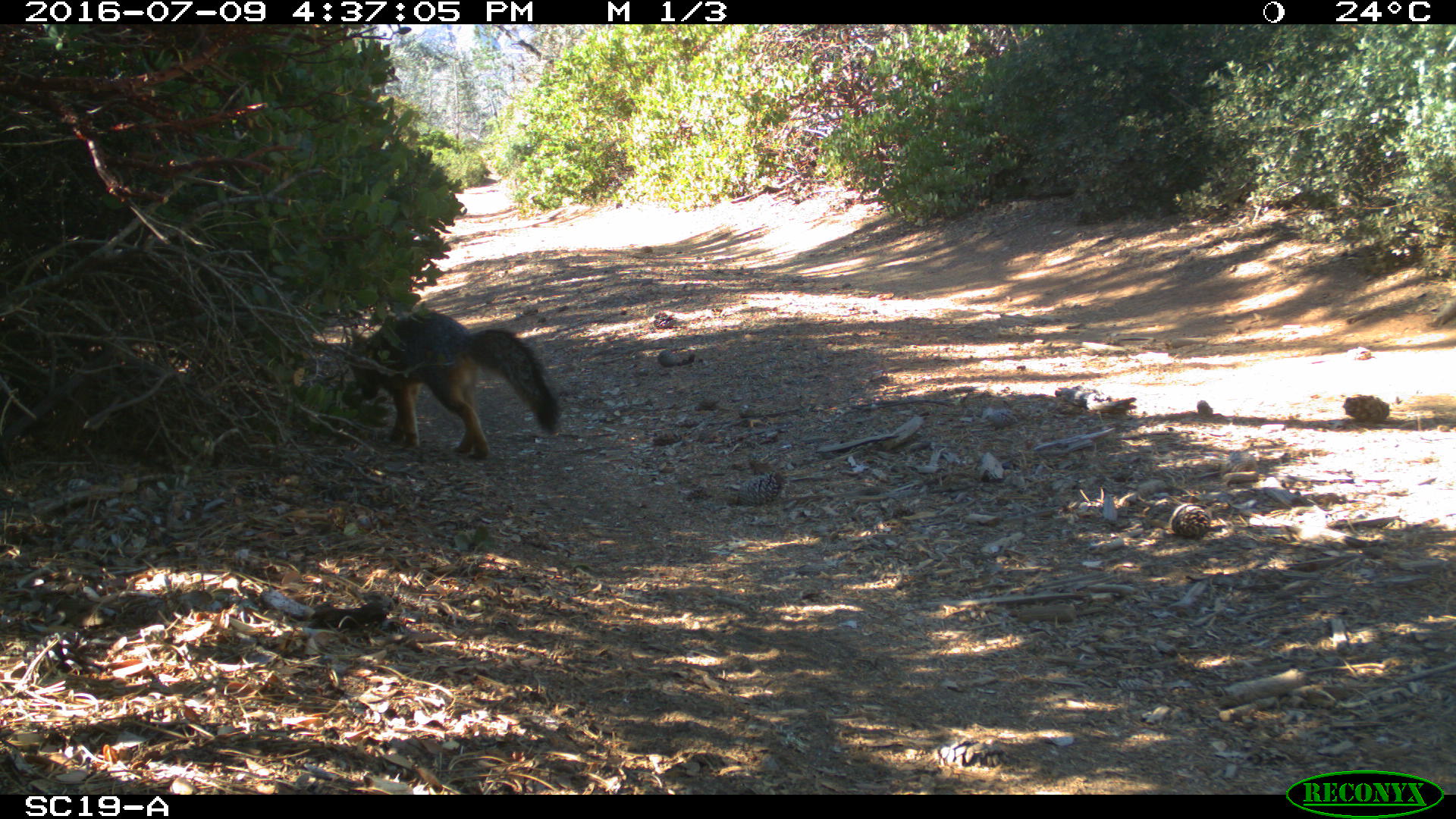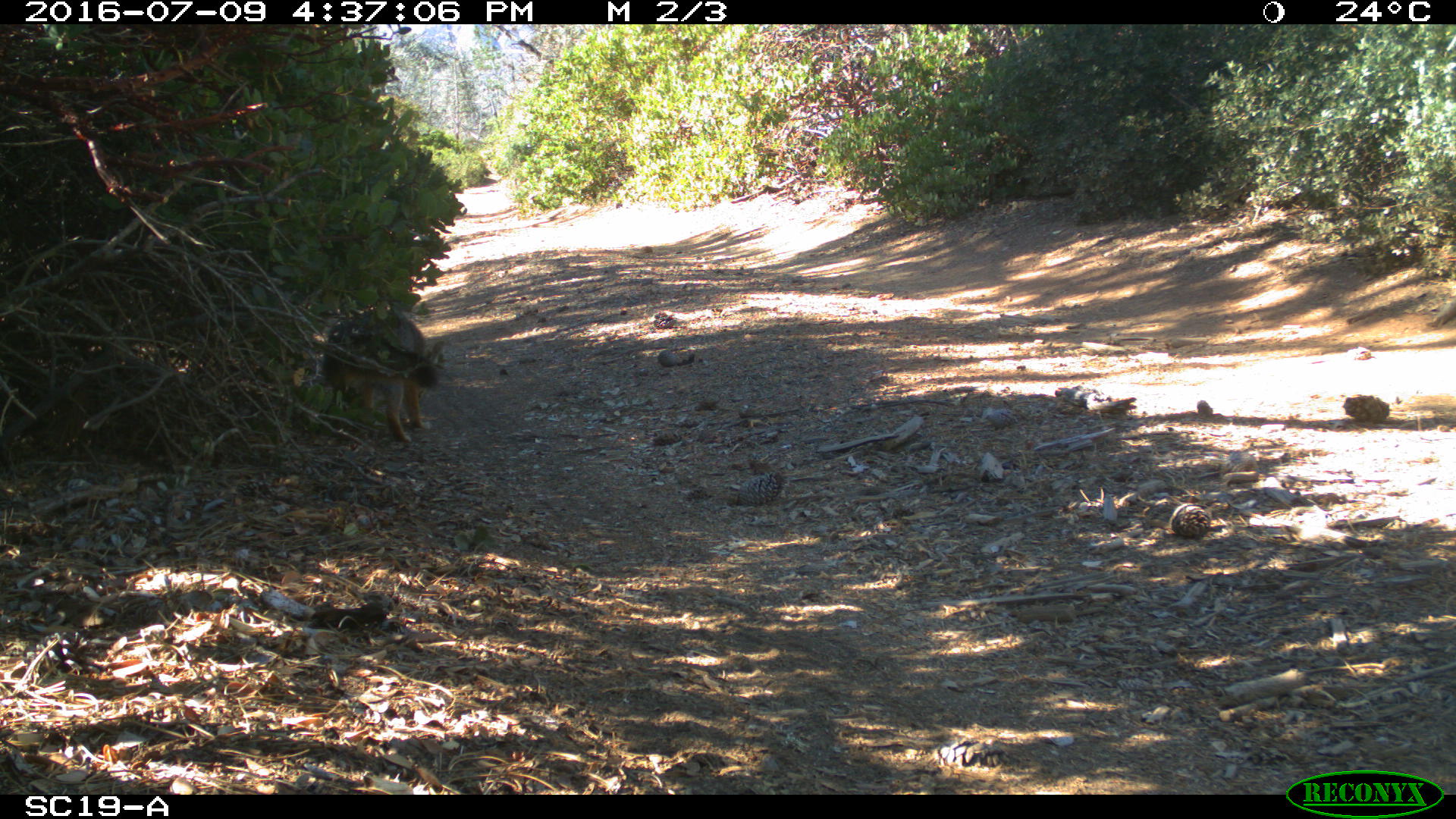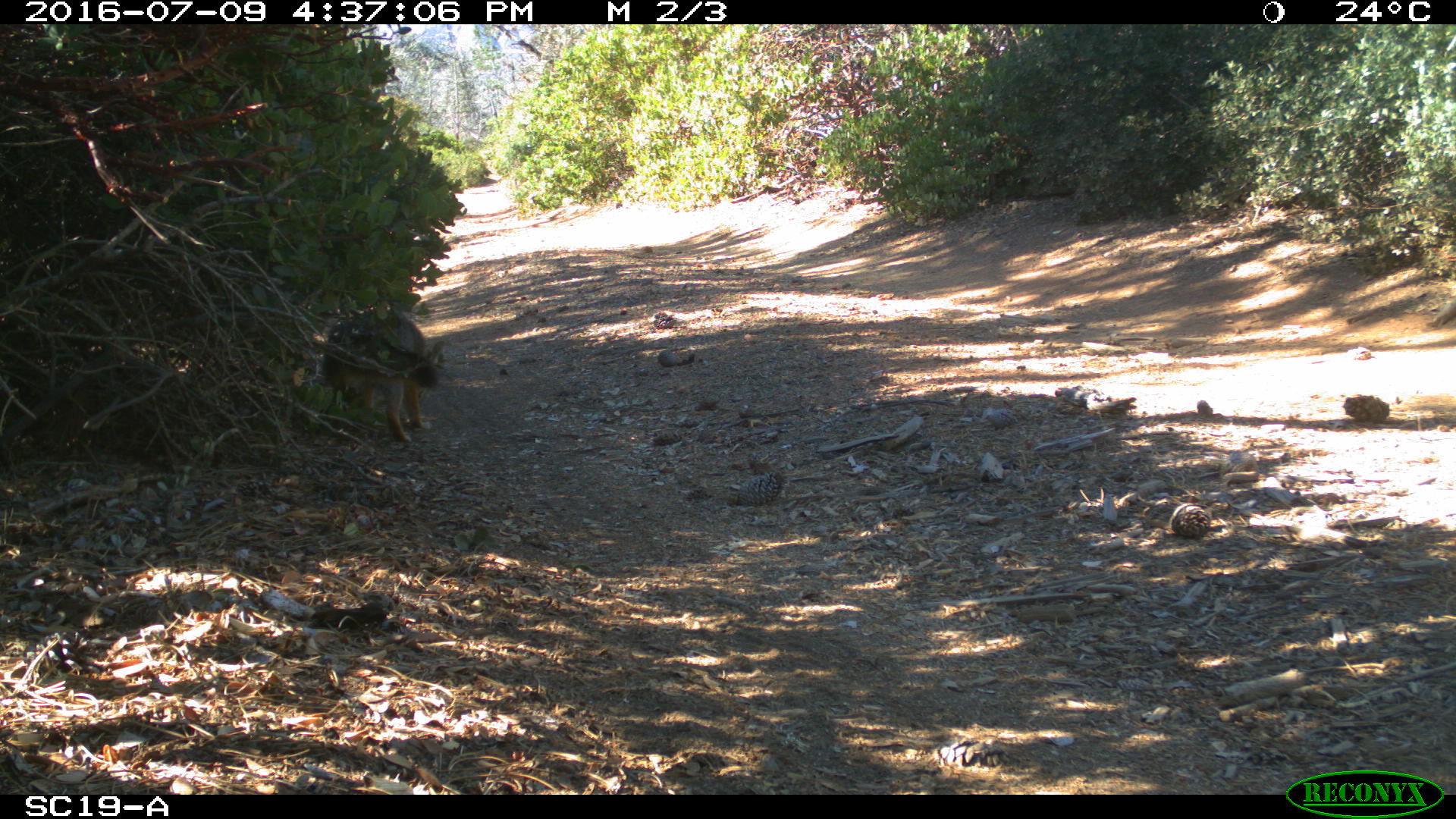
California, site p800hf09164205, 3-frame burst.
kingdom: Animalia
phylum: Chordata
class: Mammalia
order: Carnivora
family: Canidae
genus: Urocyon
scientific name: Urocyon littoralis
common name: island fox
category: fox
Fox (island fox) (Urocyon littoralis).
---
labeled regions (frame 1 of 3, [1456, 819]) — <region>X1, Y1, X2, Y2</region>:
fox: <region>347, 309, 560, 459</region>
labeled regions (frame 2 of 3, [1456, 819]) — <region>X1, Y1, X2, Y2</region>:
fox: <region>321, 306, 438, 443</region>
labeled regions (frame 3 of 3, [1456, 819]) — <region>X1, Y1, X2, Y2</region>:
fox: <region>321, 306, 438, 443</region>